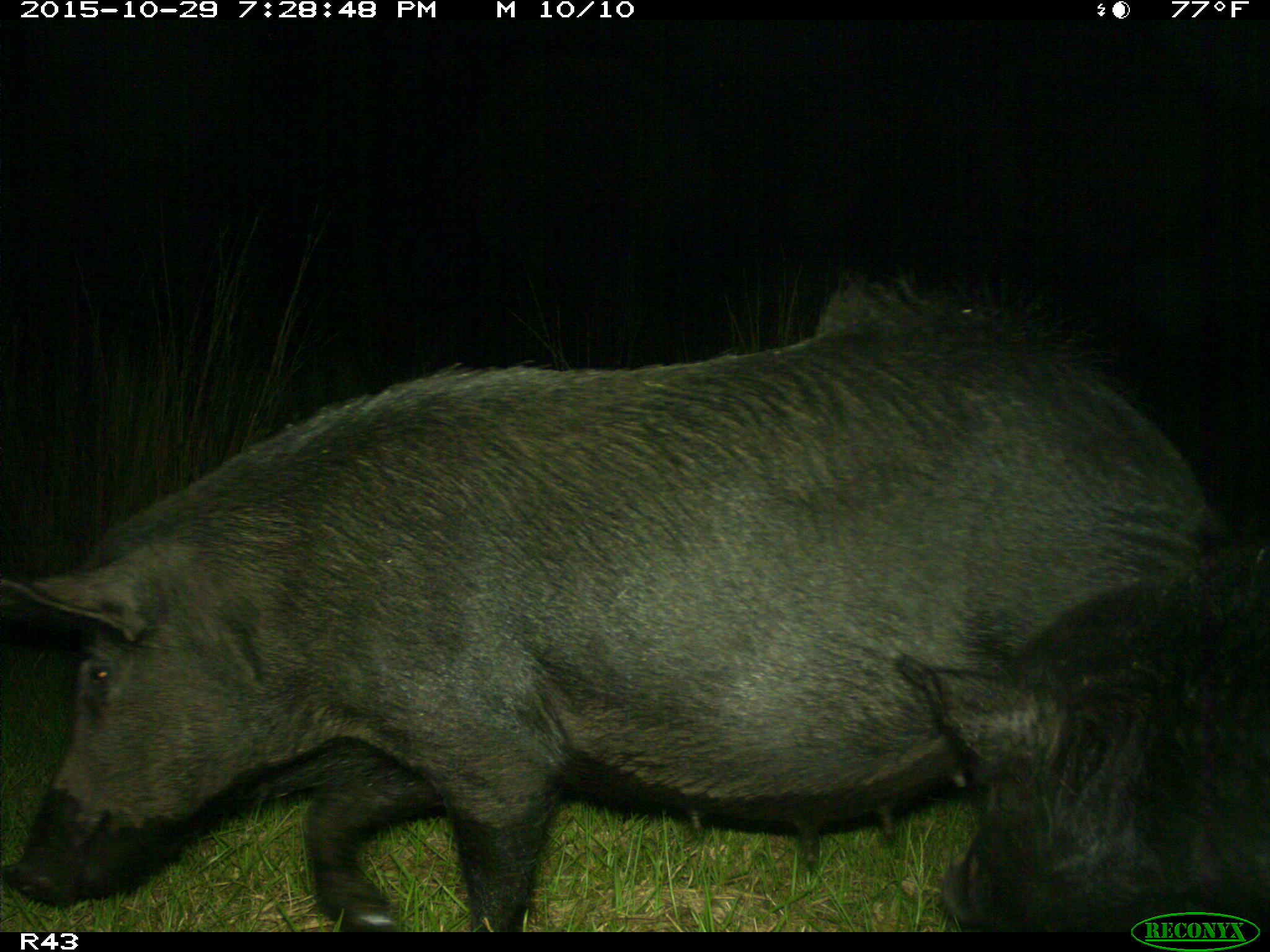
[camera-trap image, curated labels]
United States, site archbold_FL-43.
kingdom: Animalia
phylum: Chordata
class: Mammalia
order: Artiodactyla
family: Suidae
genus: Sus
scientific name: Sus scrofa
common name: wild boar